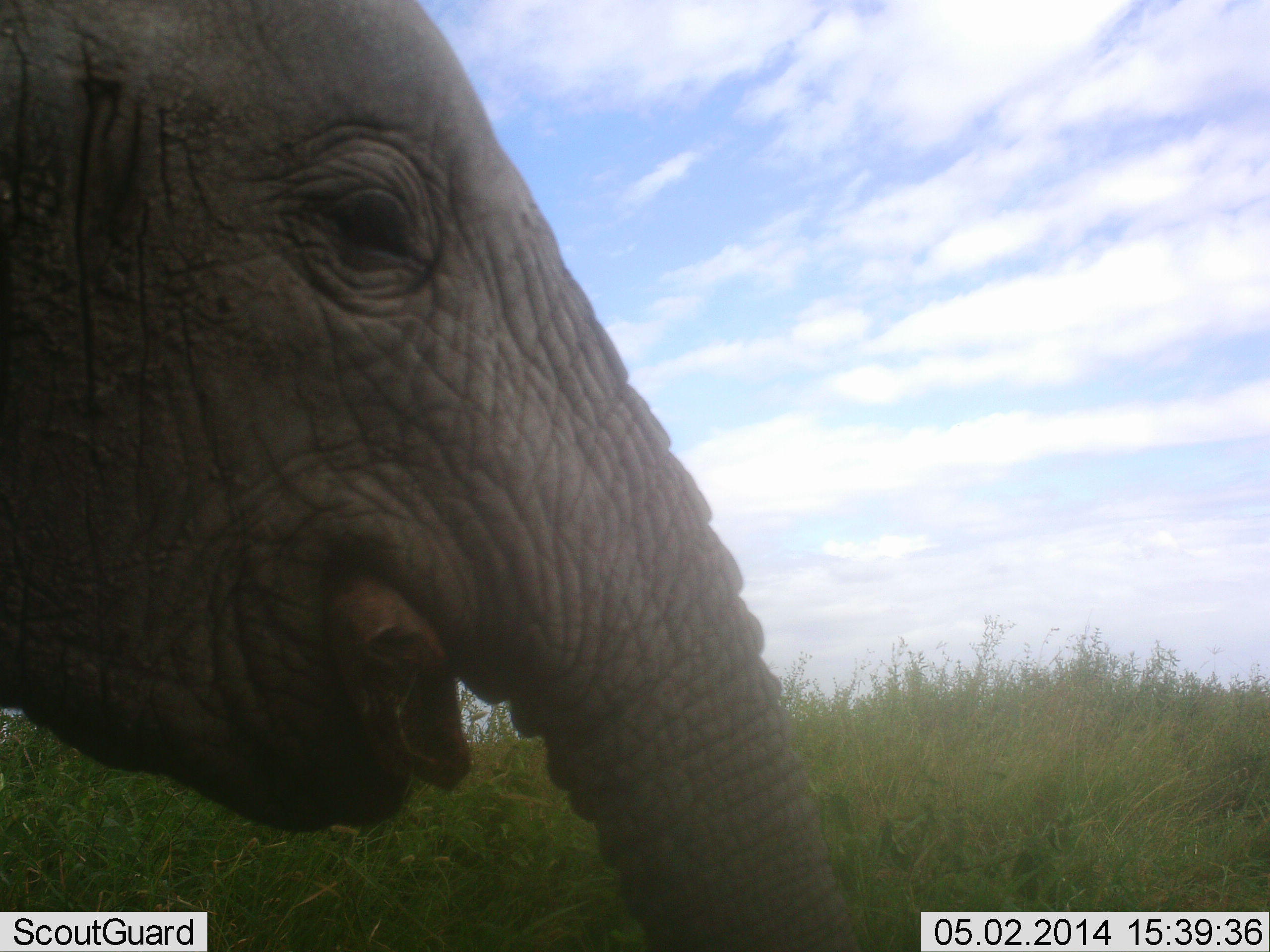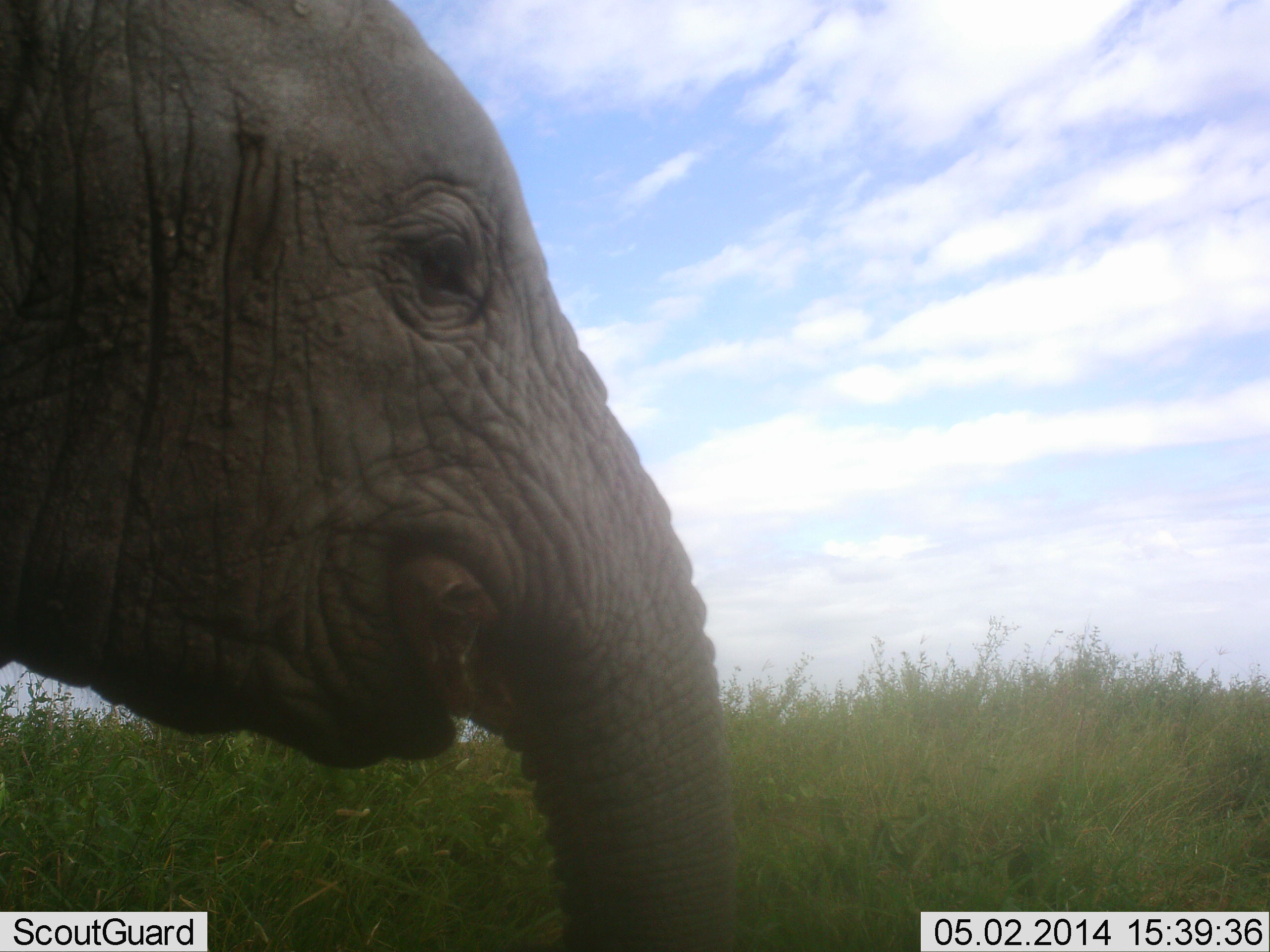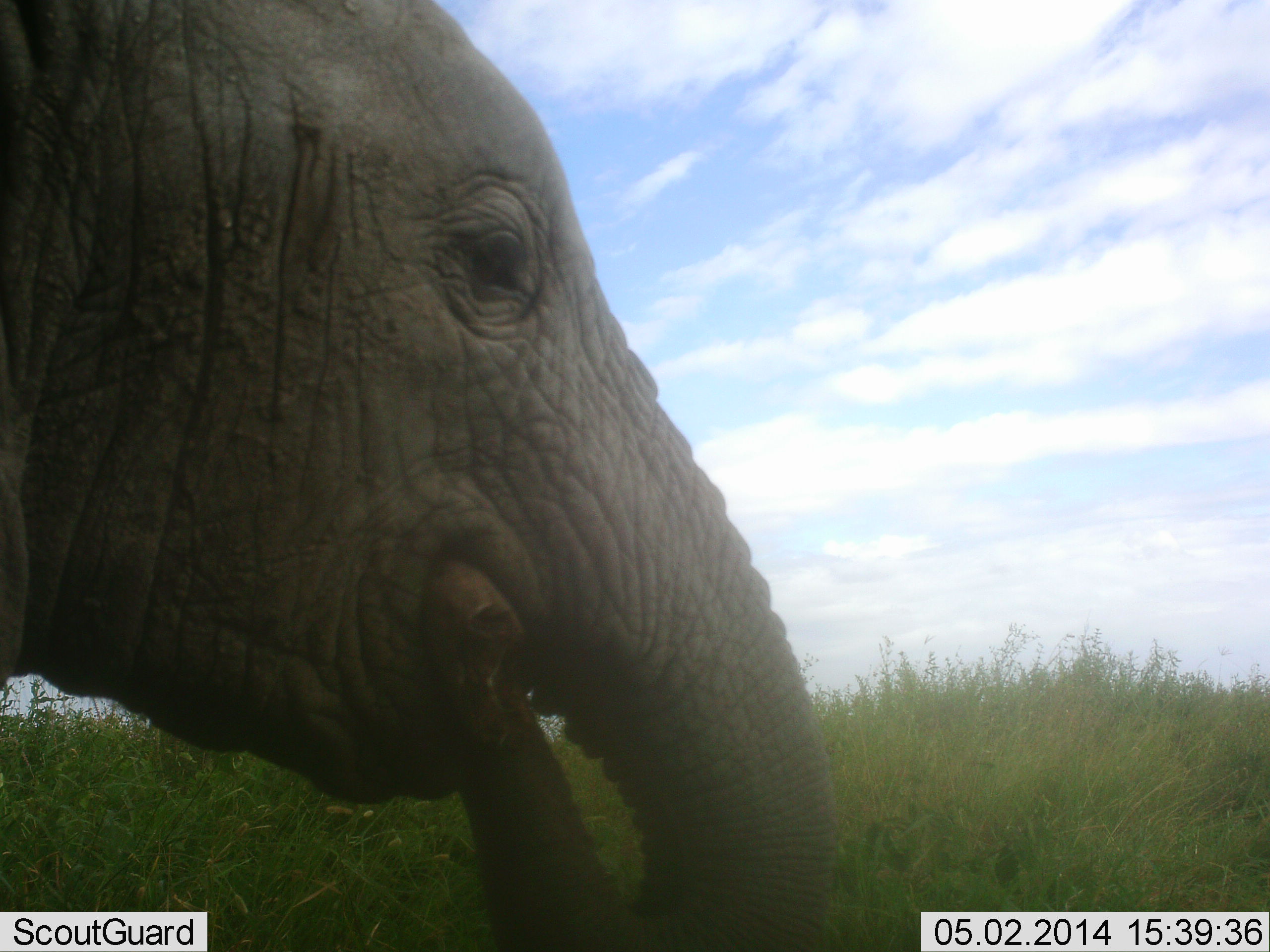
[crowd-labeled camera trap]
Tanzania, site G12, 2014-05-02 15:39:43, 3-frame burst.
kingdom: Animalia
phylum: Chordata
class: Mammalia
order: Proboscidea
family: Elephantidae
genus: Loxodonta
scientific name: Loxodonta africana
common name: african bush elephant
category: elephant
Elephant (african bush elephant) (Loxodonta africana), count 1. Behavior (volunteer vote fractions): standing 70%, resting 0%, moving 0%, interacting 0%. Young present (vote fraction): 20%. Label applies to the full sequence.